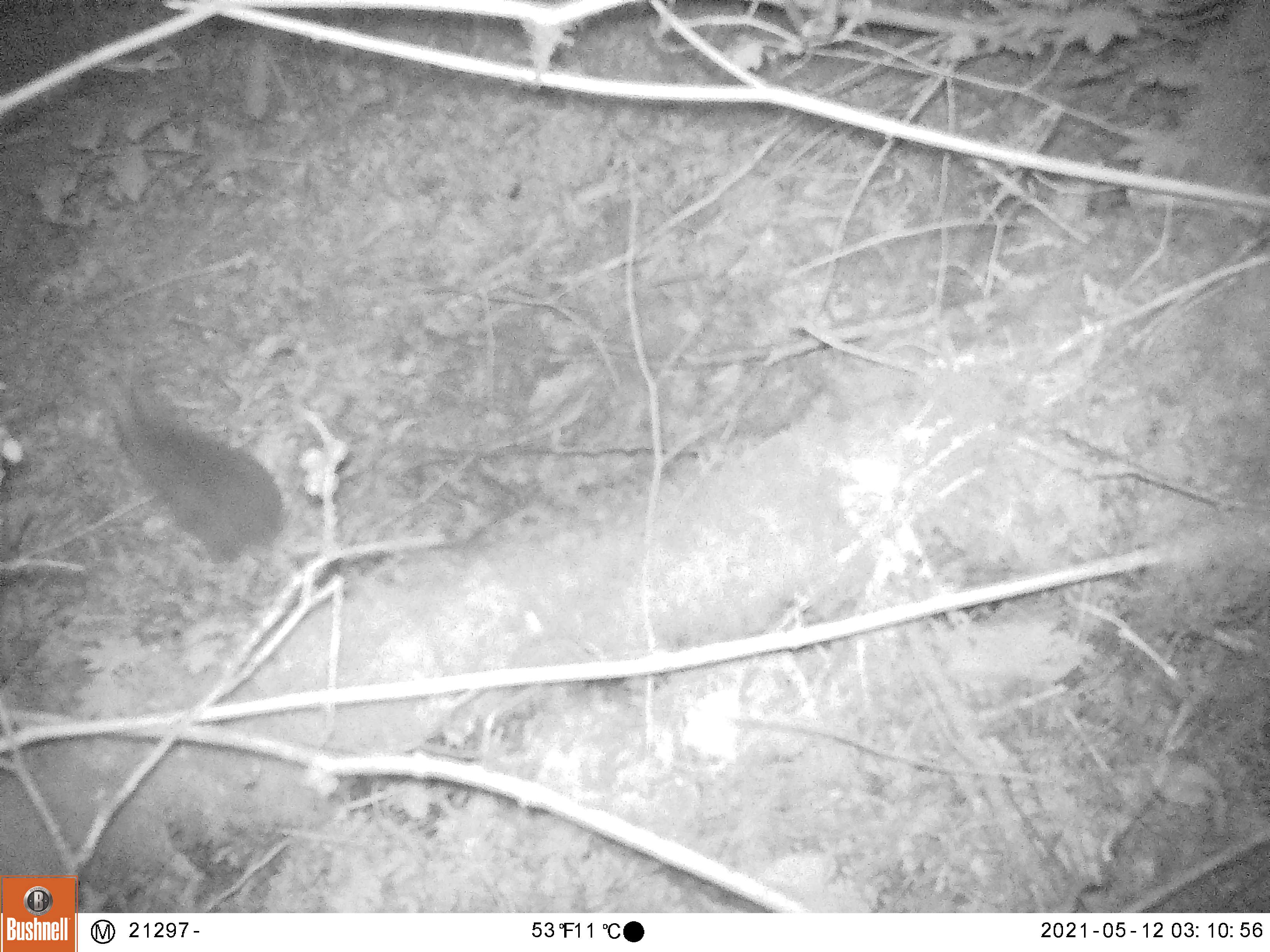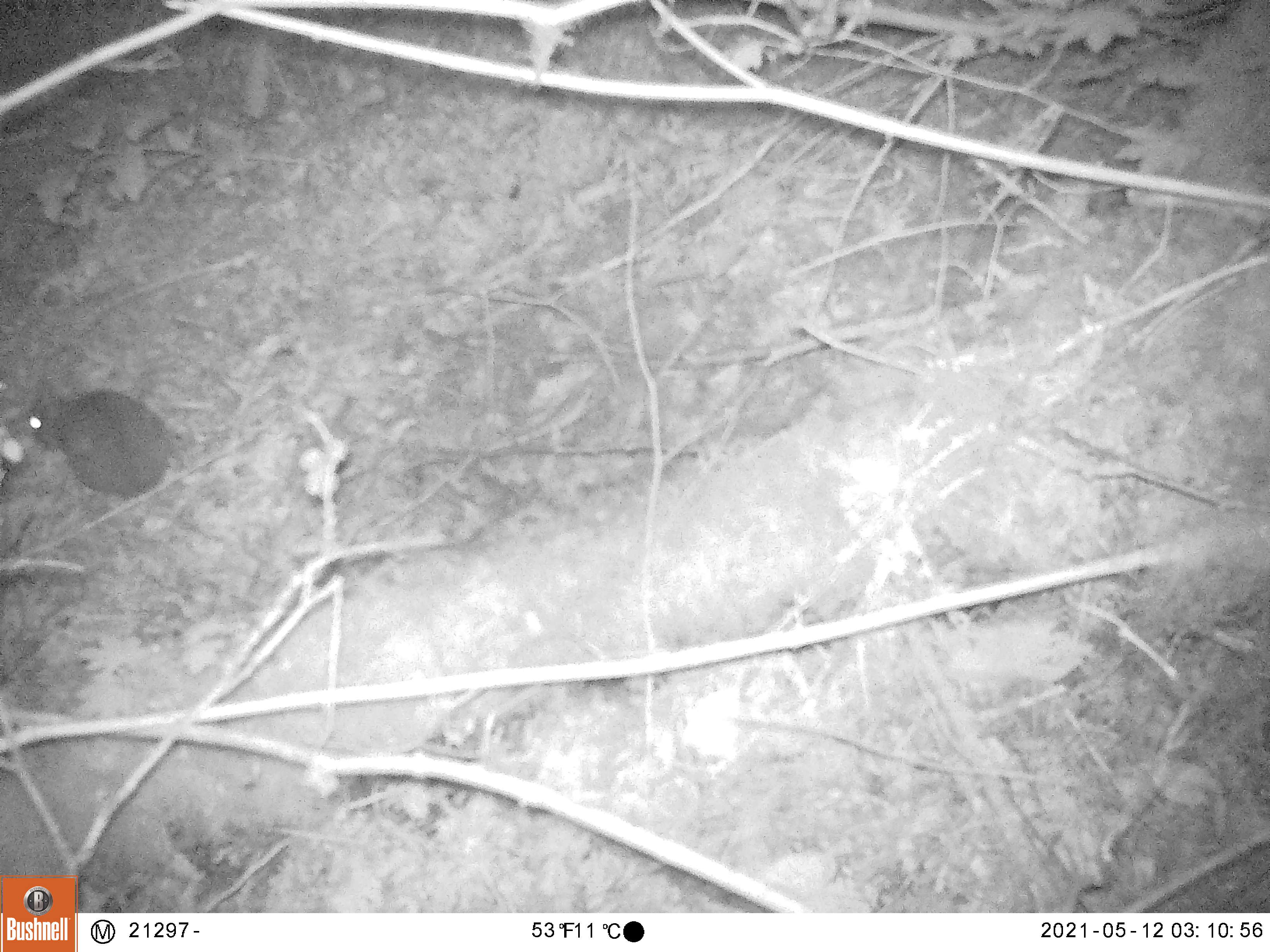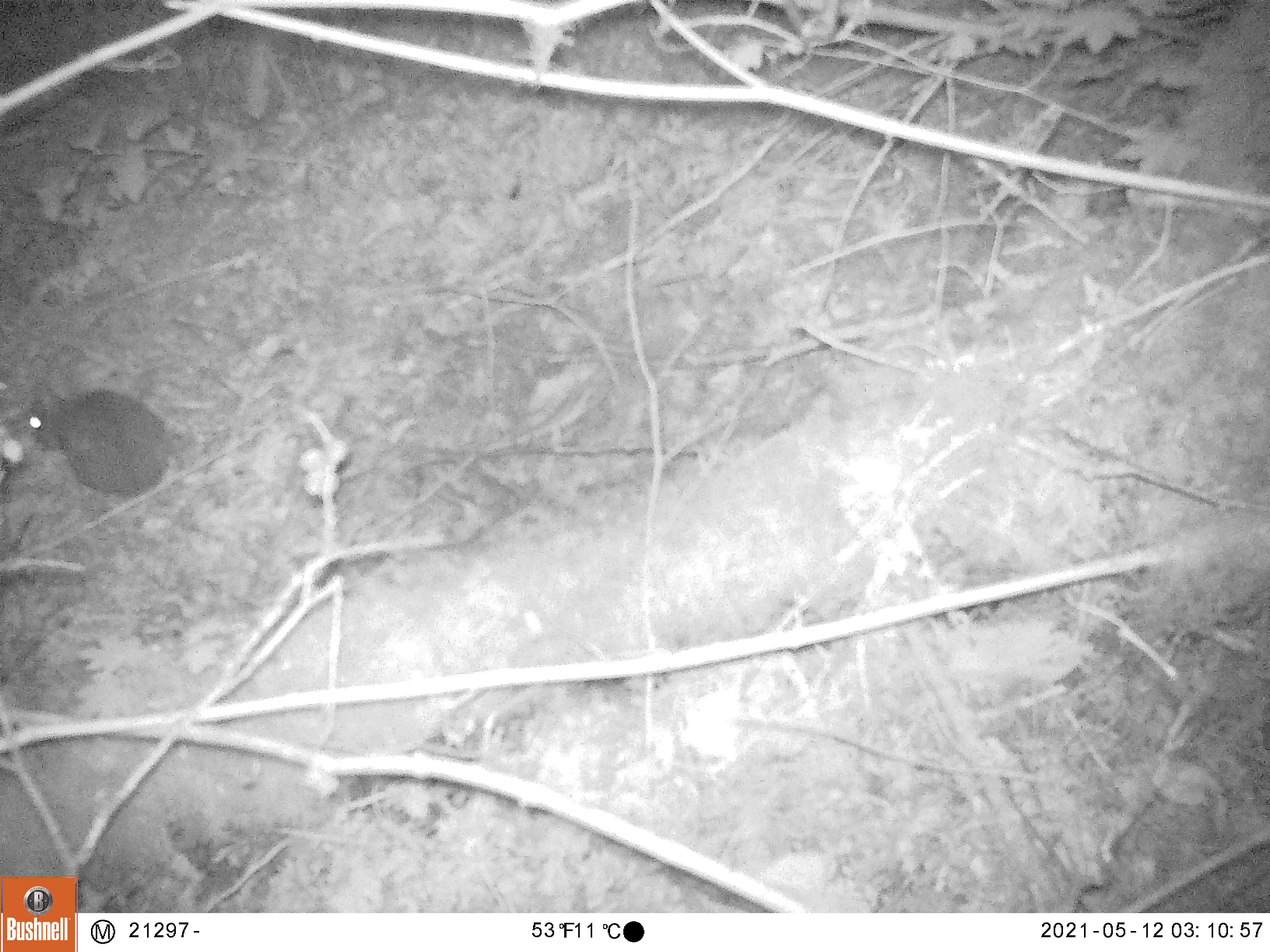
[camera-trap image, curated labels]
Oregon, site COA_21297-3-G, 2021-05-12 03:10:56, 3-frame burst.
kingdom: Animalia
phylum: Chordata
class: Mammalia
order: Lagomorpha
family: Leporidae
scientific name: Leporidae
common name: hares and rabbits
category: leporidae family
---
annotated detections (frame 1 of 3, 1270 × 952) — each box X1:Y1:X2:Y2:
leporidae family: 88:360:290:568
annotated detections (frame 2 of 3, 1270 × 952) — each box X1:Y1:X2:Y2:
leporidae family: 22:357:176:502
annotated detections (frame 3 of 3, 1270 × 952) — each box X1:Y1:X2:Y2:
leporidae family: 17:345:180:501